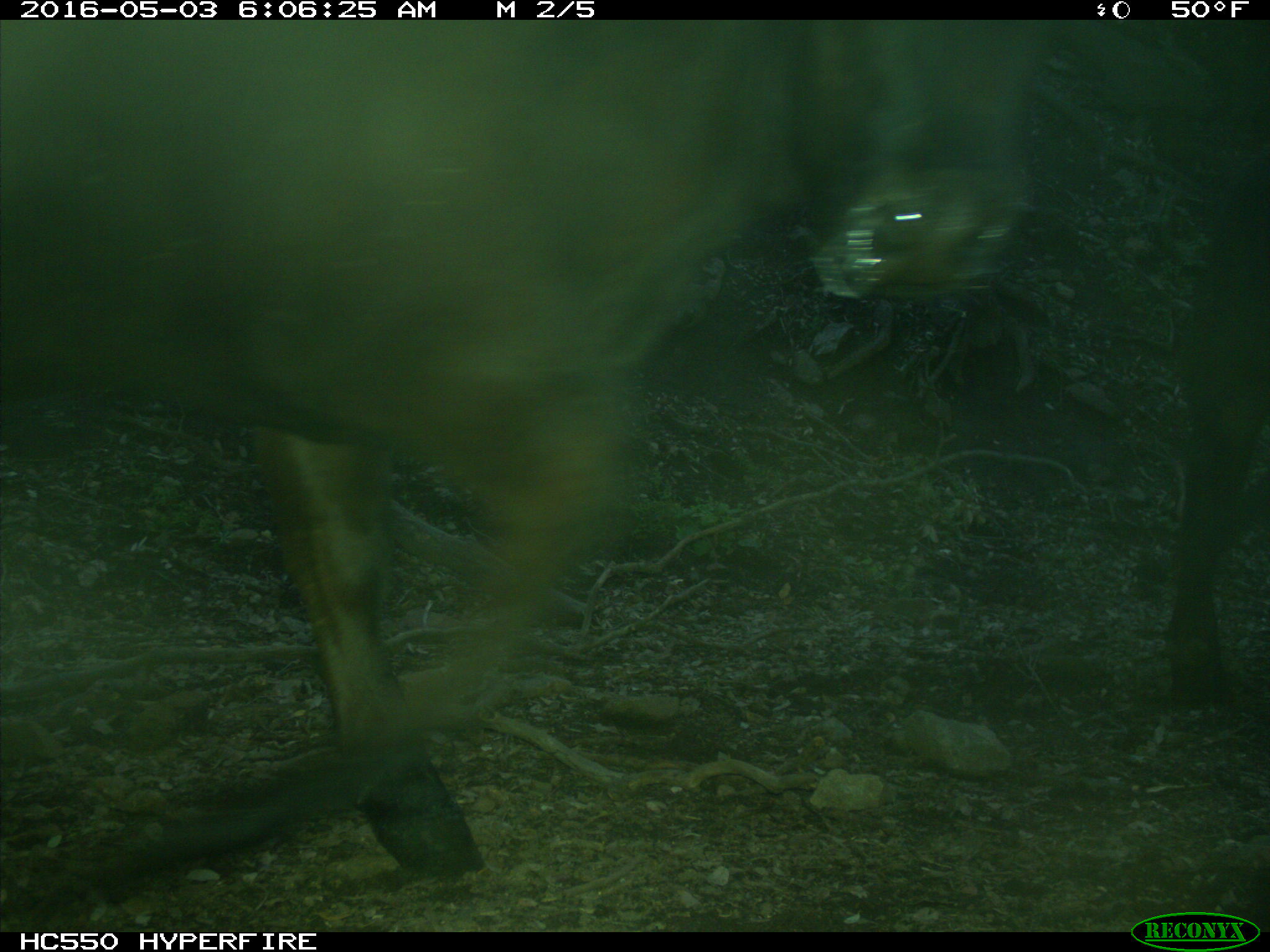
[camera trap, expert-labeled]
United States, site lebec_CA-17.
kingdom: Animalia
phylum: Chordata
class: Mammalia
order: Artiodactyla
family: Bovidae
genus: Bos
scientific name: Bos taurus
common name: domestic cow